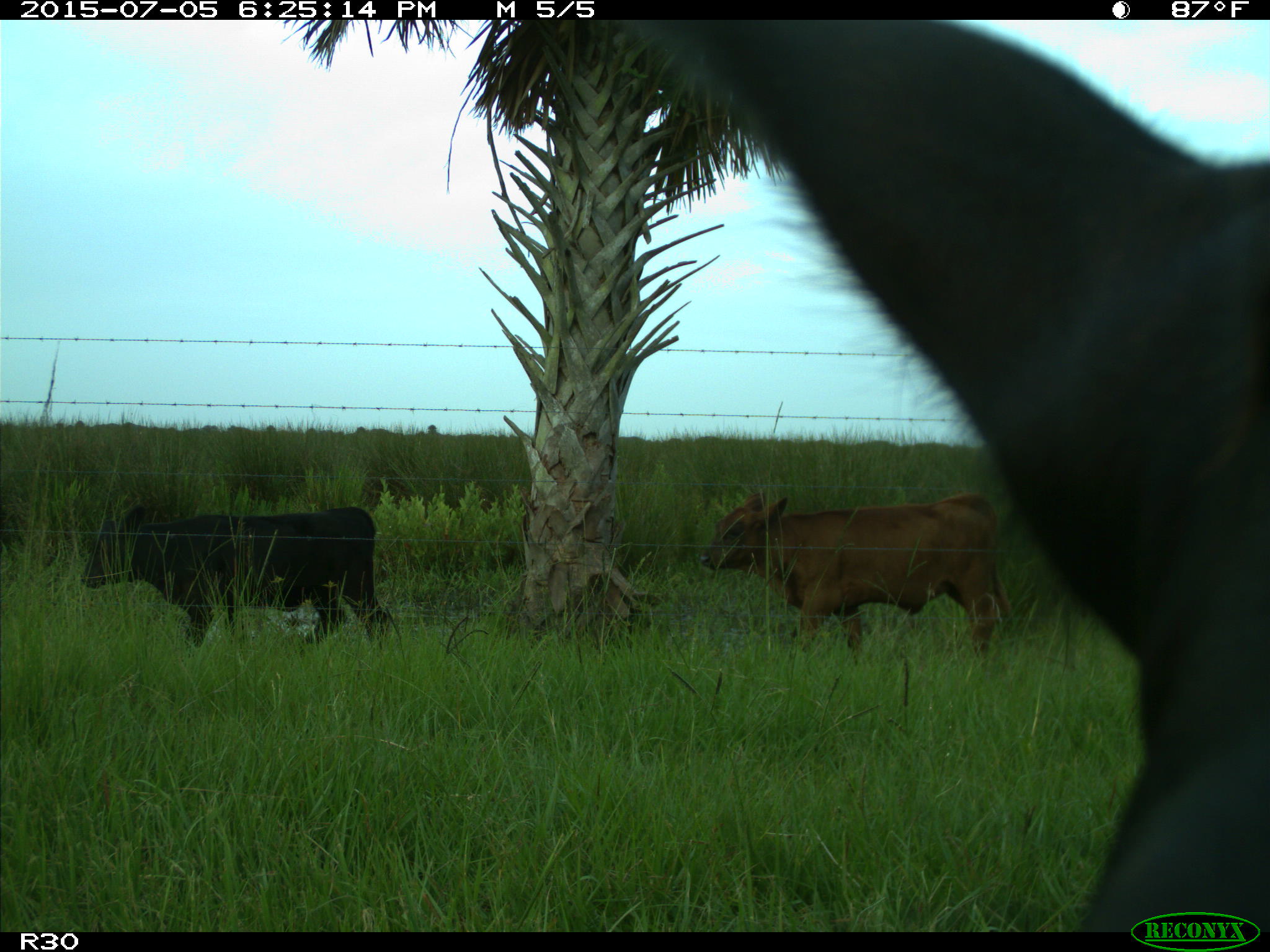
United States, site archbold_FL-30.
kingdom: Animalia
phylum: Chordata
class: Mammalia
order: Artiodactyla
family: Bovidae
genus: Bos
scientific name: Bos taurus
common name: domestic cow